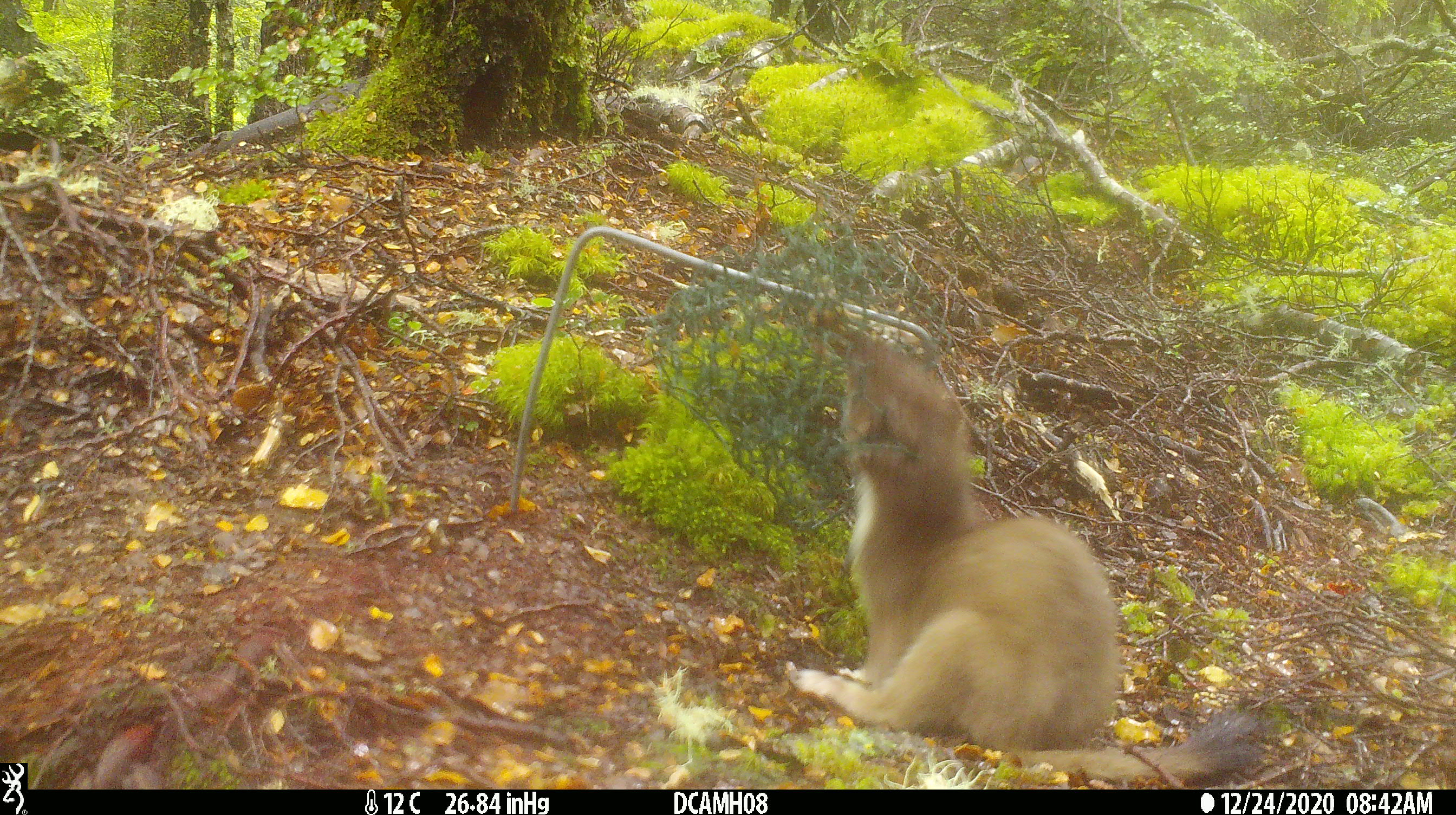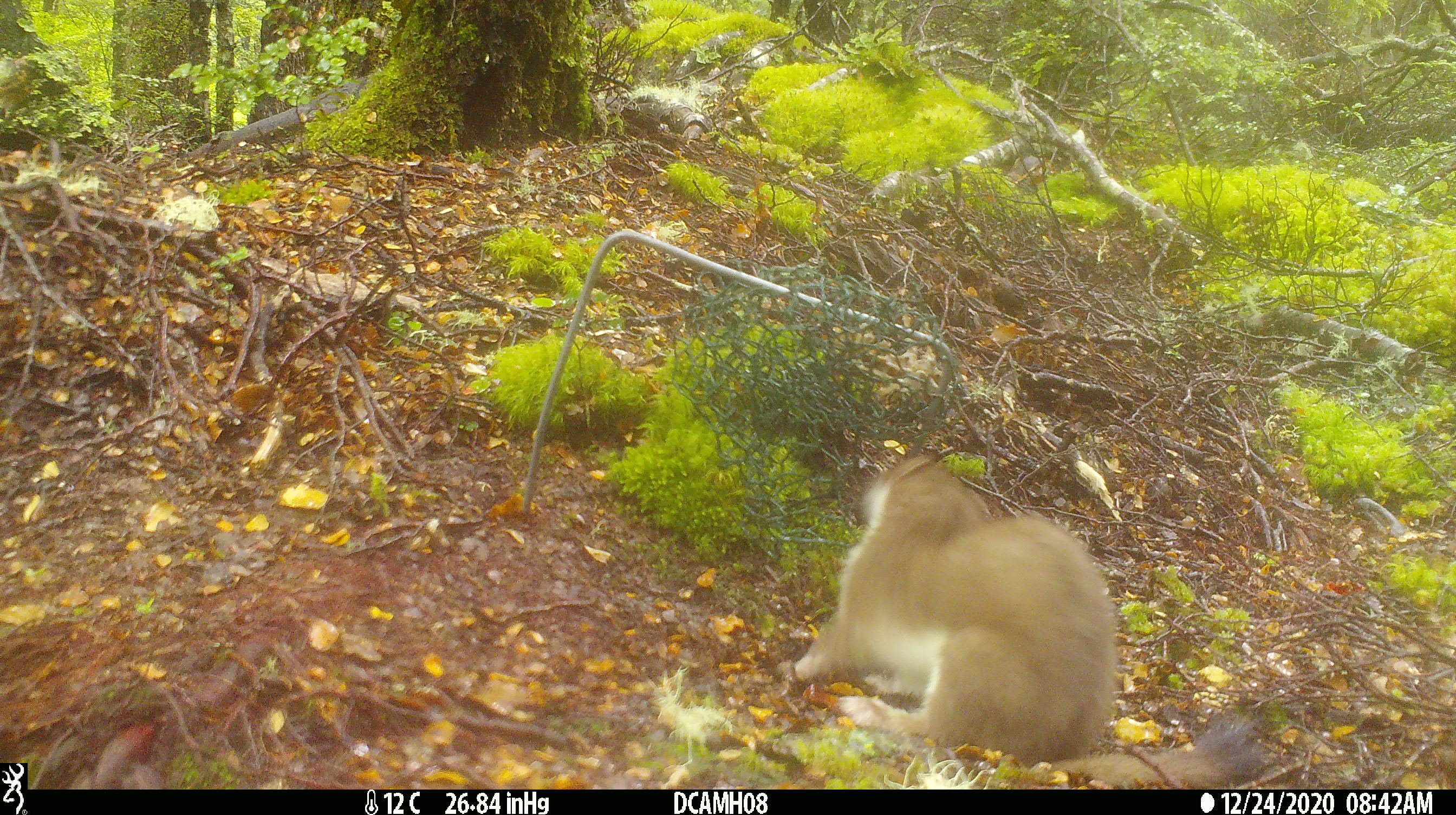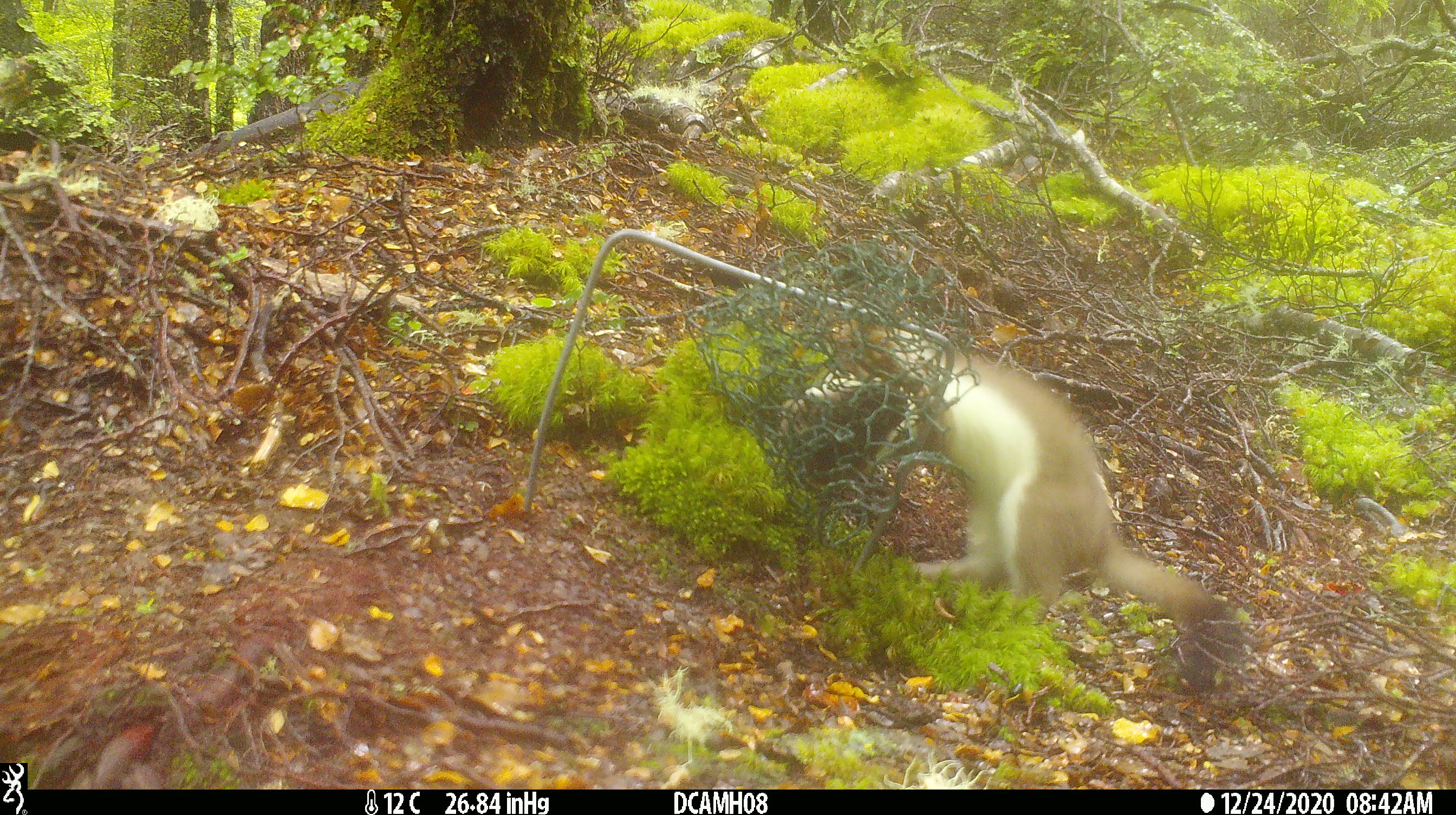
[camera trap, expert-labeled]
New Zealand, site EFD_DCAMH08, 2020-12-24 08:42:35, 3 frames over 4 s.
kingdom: Animalia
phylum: Chordata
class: Mammalia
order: Carnivora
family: Mustelidae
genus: Mustela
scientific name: Mustela erminea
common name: stoat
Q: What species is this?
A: Stoat (Mustela erminea).